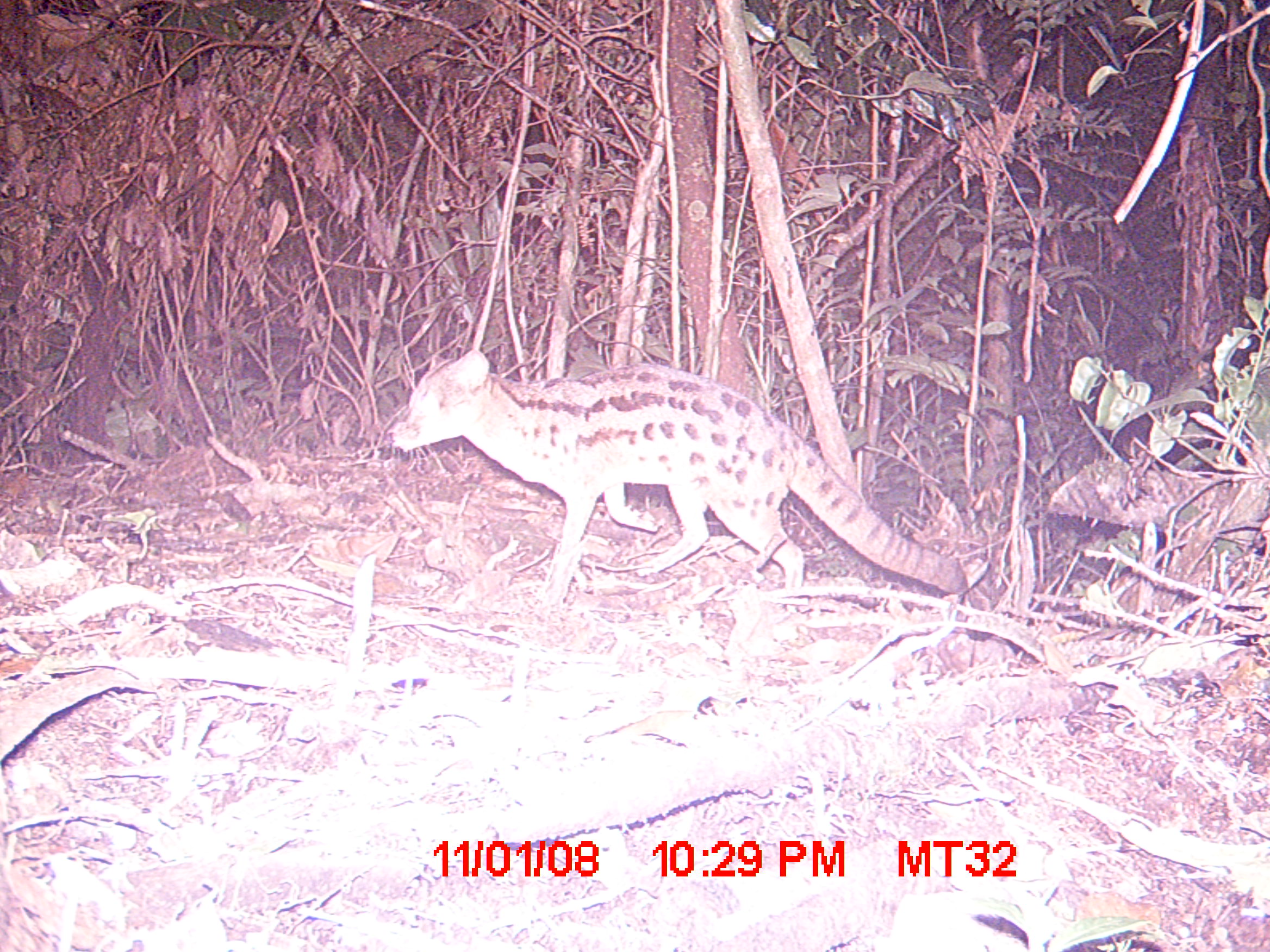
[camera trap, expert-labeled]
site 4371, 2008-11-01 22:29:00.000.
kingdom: Animalia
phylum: Chordata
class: Mammalia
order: Carnivora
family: Eupleridae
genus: Fossa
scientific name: Fossa fossana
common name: fanaloka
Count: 1.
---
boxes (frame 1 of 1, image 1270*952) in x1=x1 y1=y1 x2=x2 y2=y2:
fossa fossana: x1=385 y1=347 x2=969 y2=607